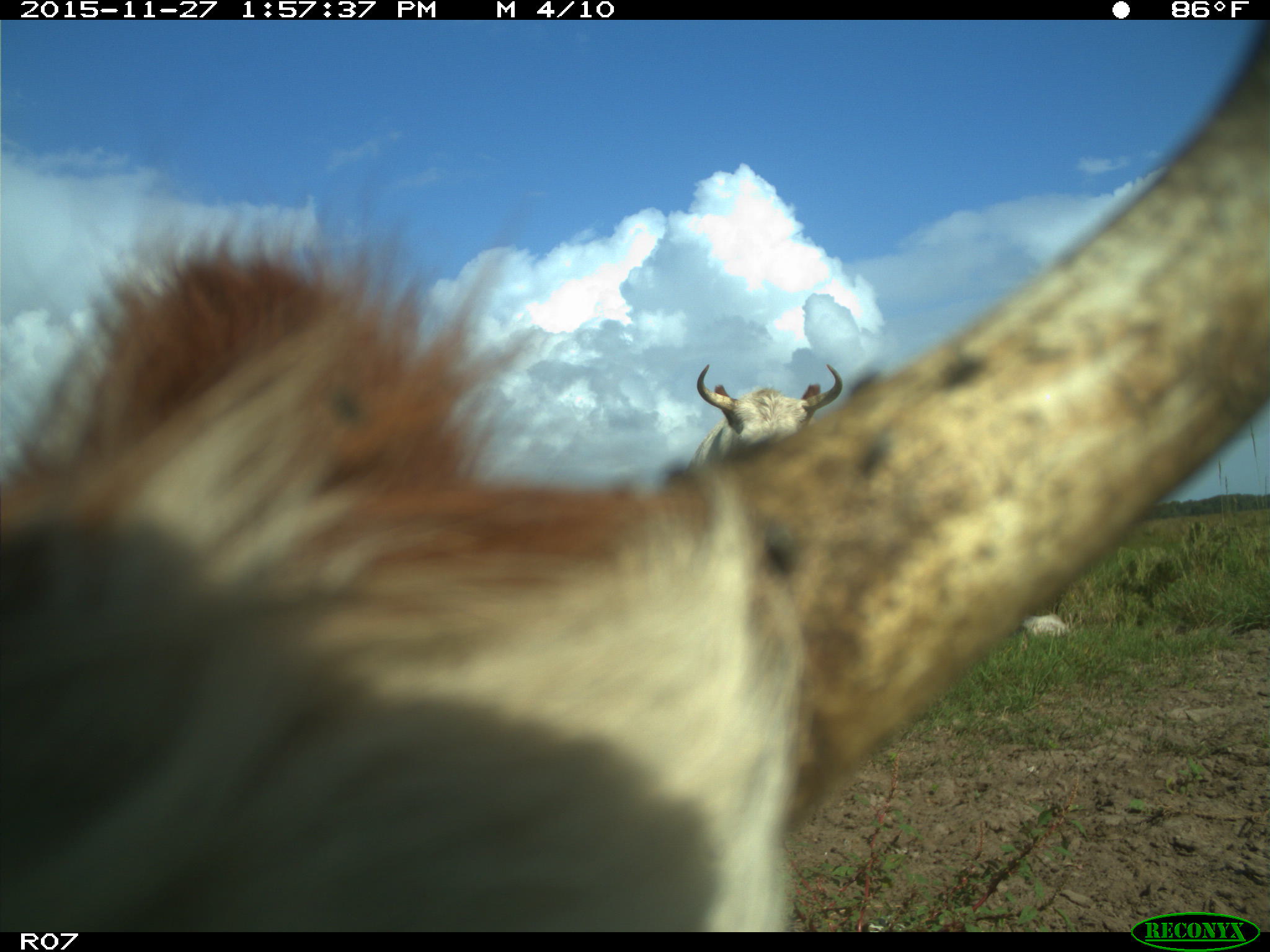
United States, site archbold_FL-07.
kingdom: Animalia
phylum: Chordata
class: Mammalia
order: Artiodactyla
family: Bovidae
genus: Bos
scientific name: Bos taurus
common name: domestic cow